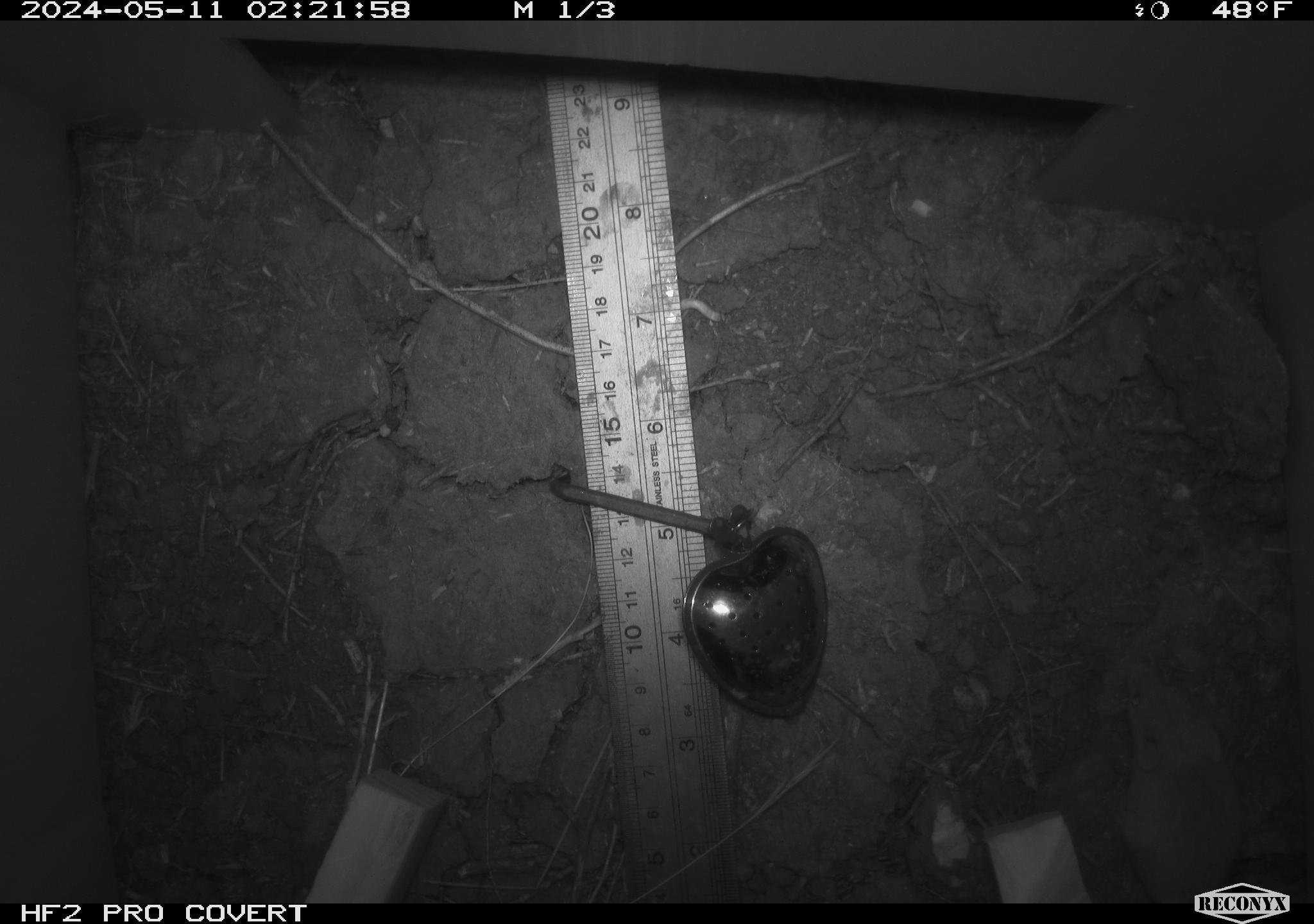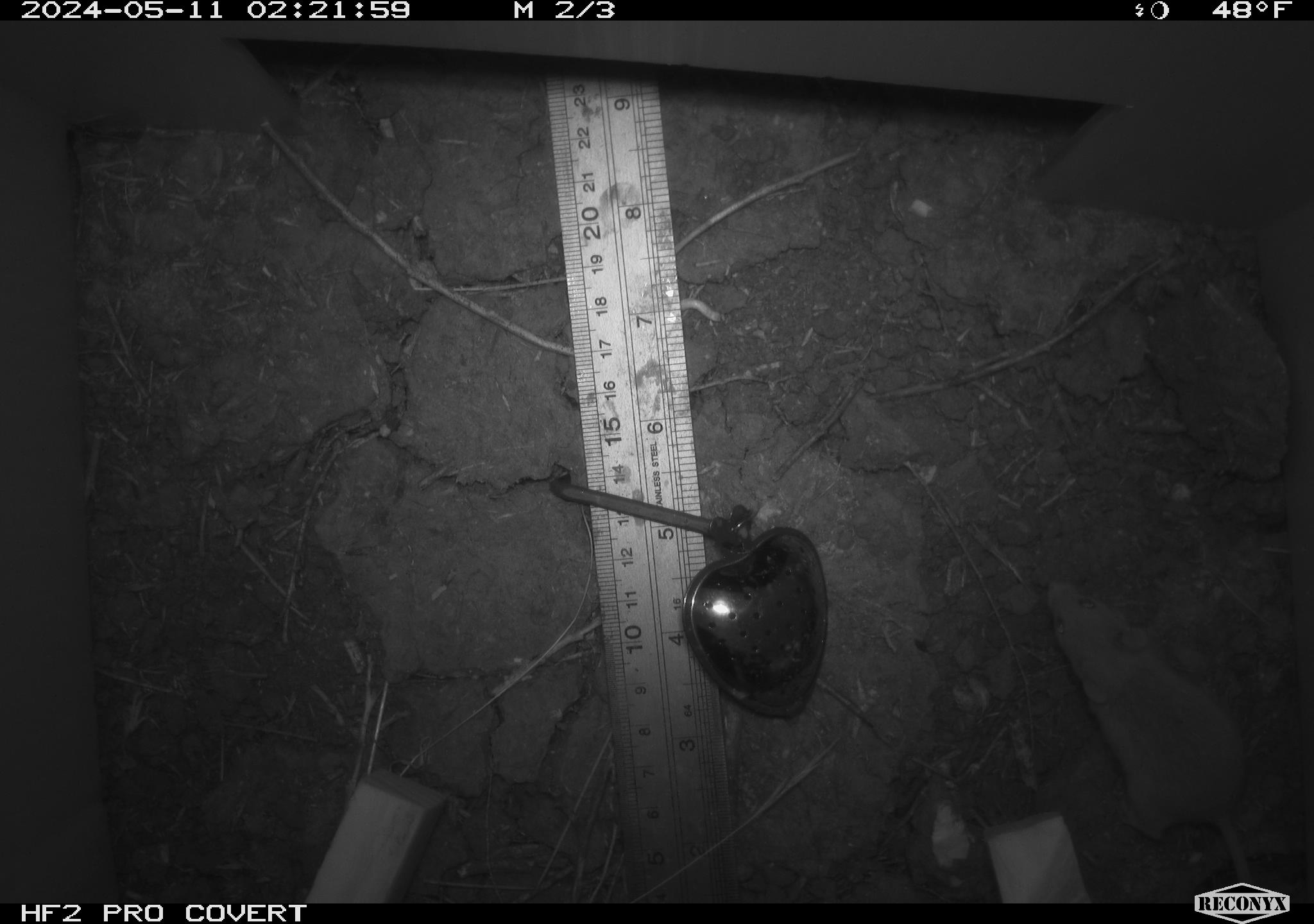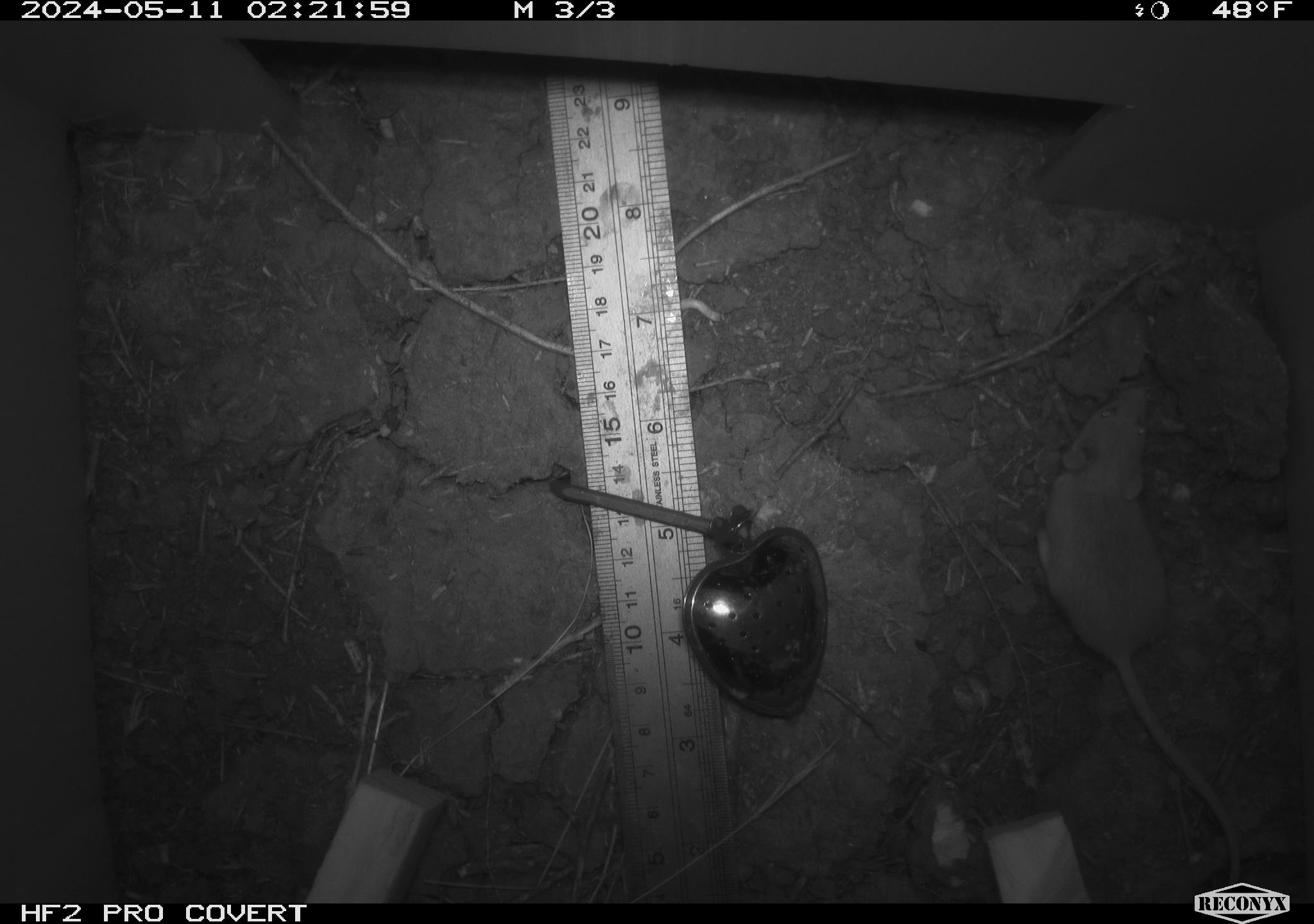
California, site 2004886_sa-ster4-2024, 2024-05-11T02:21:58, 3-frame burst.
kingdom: Animalia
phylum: Chordata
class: Mammalia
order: Rodentia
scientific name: Rodentia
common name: mouse species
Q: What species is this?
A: Mouse species (Rodentia).